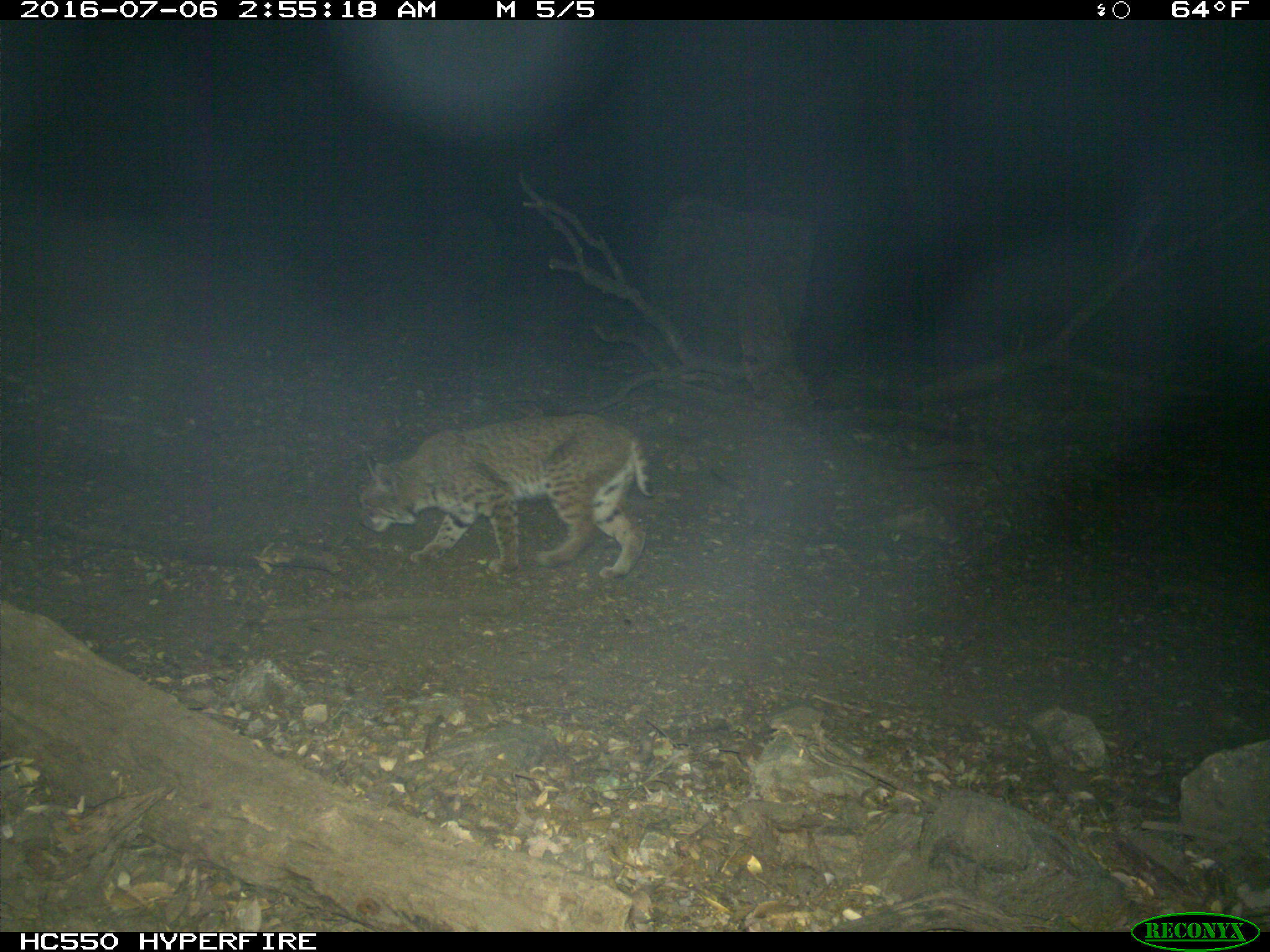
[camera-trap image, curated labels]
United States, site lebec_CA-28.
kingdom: Animalia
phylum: Chordata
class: Mammalia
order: Carnivora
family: Felidae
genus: Lynx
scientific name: Lynx rufus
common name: bobcat